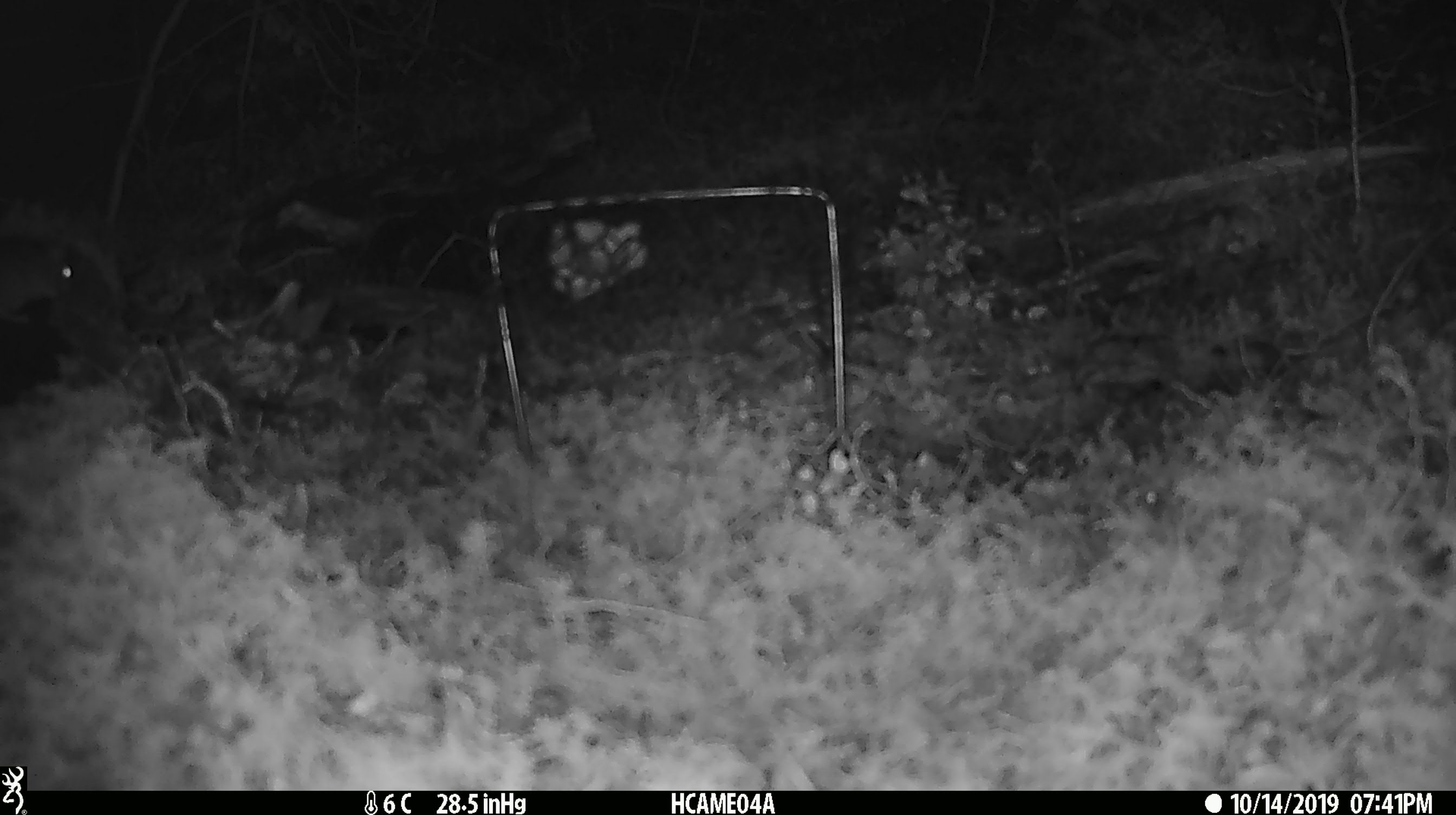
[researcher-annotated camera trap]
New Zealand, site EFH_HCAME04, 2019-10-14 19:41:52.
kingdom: Animalia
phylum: Chordata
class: Mammalia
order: Rodentia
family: Muridae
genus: Mus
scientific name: Mus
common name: mouse